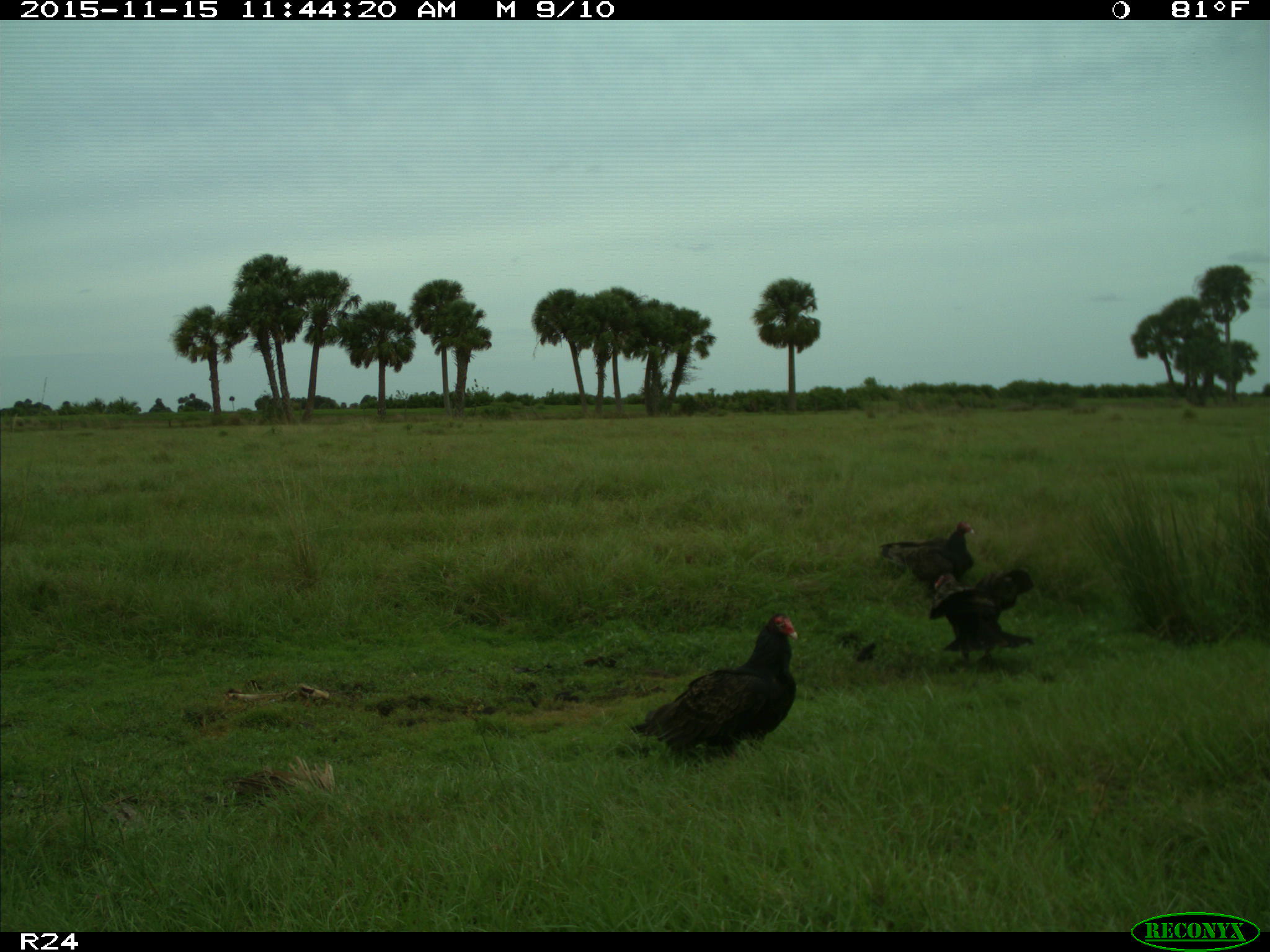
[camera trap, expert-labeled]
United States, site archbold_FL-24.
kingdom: Animalia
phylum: Chordata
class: Aves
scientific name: Aves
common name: birds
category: unidentified bird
Unidentified bird (birds) (Aves).